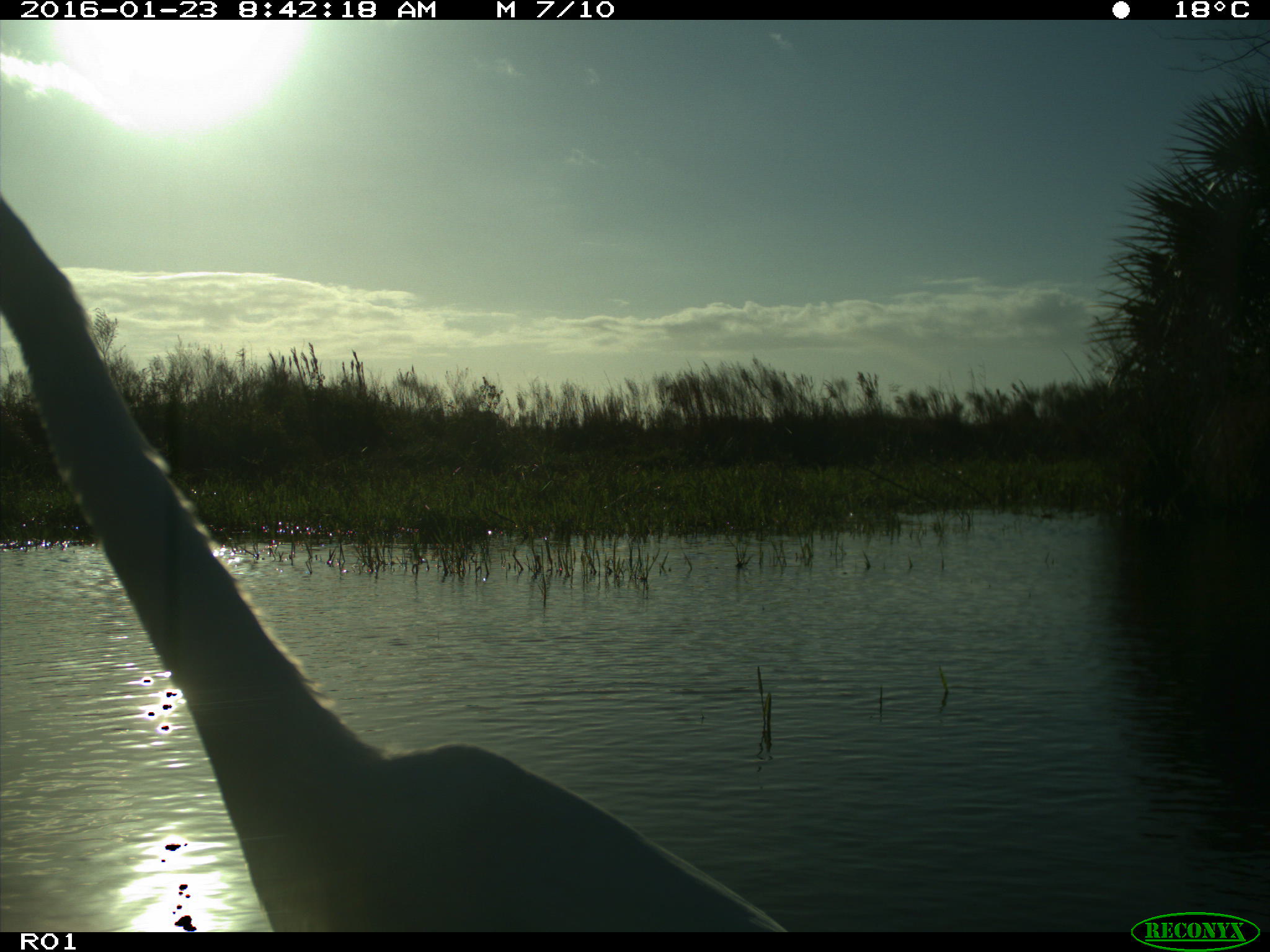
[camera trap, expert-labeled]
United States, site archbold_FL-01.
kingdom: Animalia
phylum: Chordata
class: Aves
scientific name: Aves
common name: birds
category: unidentified bird